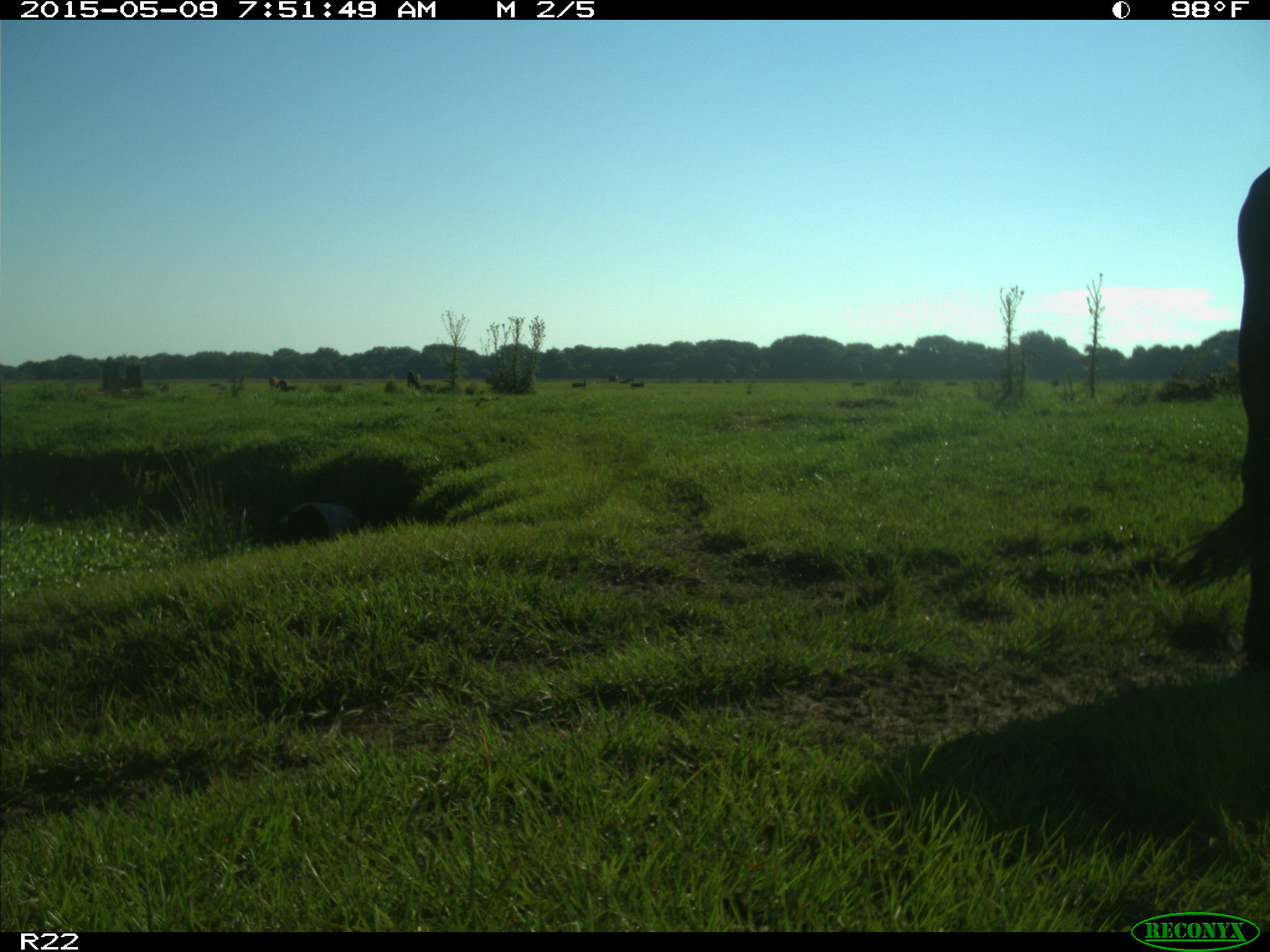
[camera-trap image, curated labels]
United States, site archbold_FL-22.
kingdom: Animalia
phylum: Chordata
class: Mammalia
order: Artiodactyla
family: Bovidae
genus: Bos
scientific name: Bos taurus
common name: domestic cow